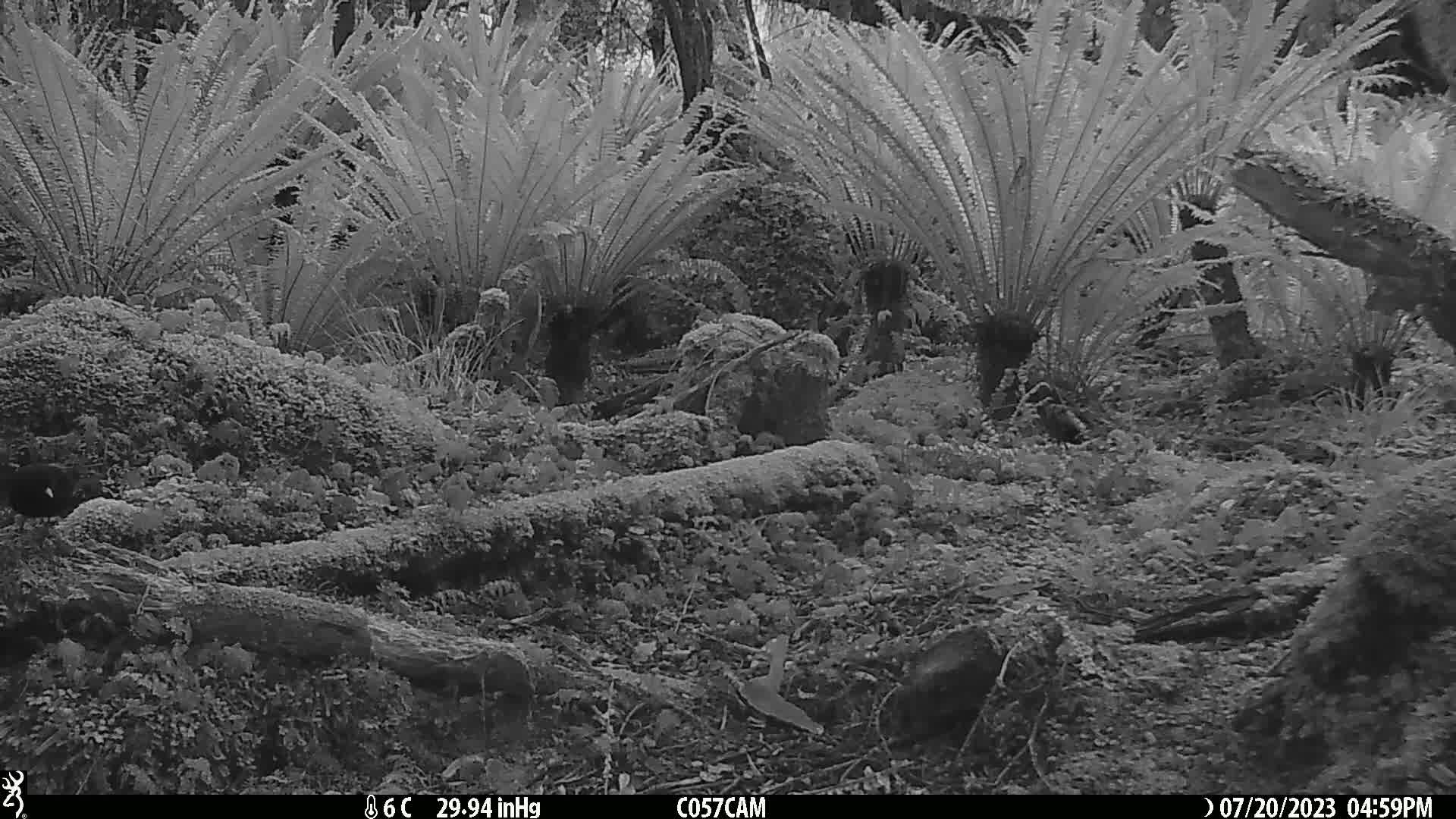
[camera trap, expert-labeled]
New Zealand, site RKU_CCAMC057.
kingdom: Animalia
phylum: Chordata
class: Aves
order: Passeriformes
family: Turdidae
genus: Turdus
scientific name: Turdus merula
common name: eurasian blackbird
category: blackbird